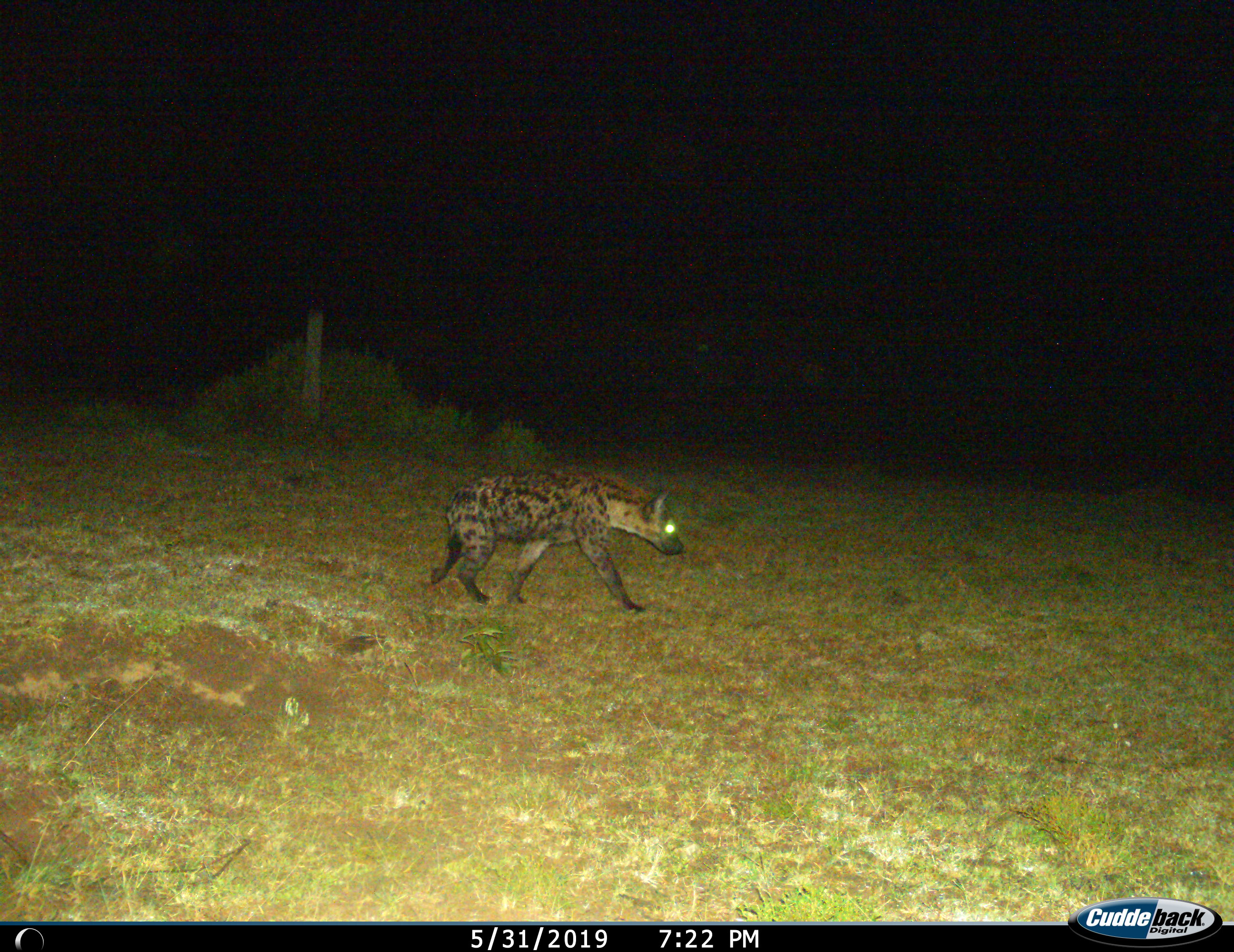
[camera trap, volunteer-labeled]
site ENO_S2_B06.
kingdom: Animalia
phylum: Chordata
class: Mammalia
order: Carnivora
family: Hyaenidae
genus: Crocuta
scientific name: Crocuta crocuta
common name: spotted hyena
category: hyenaspotted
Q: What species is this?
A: Hyenaspotted (spotted hyena) (Crocuta crocuta).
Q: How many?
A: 1.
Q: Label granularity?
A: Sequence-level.